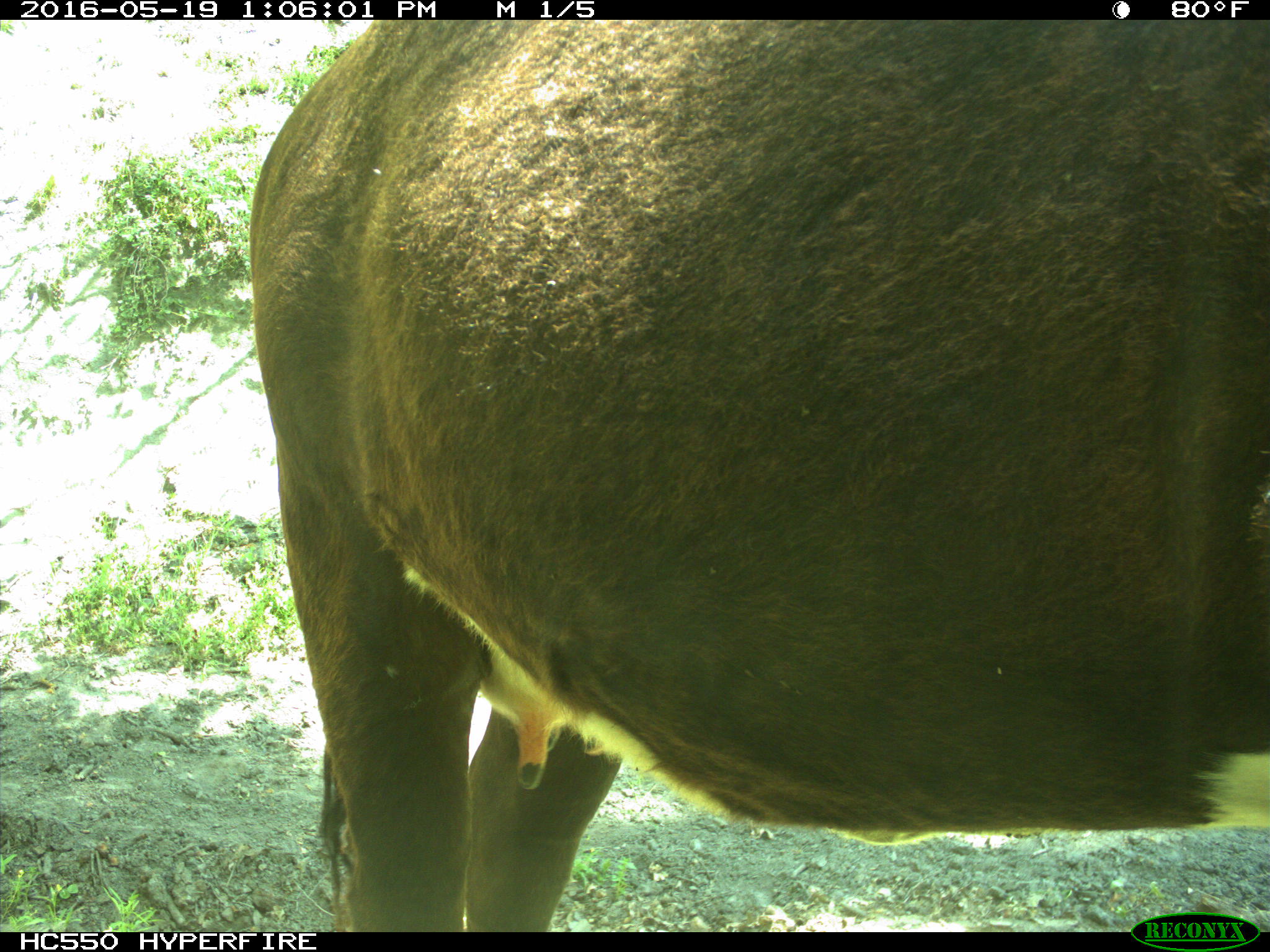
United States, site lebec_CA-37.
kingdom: Animalia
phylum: Chordata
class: Mammalia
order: Artiodactyla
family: Bovidae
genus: Bos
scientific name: Bos taurus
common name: domestic cow